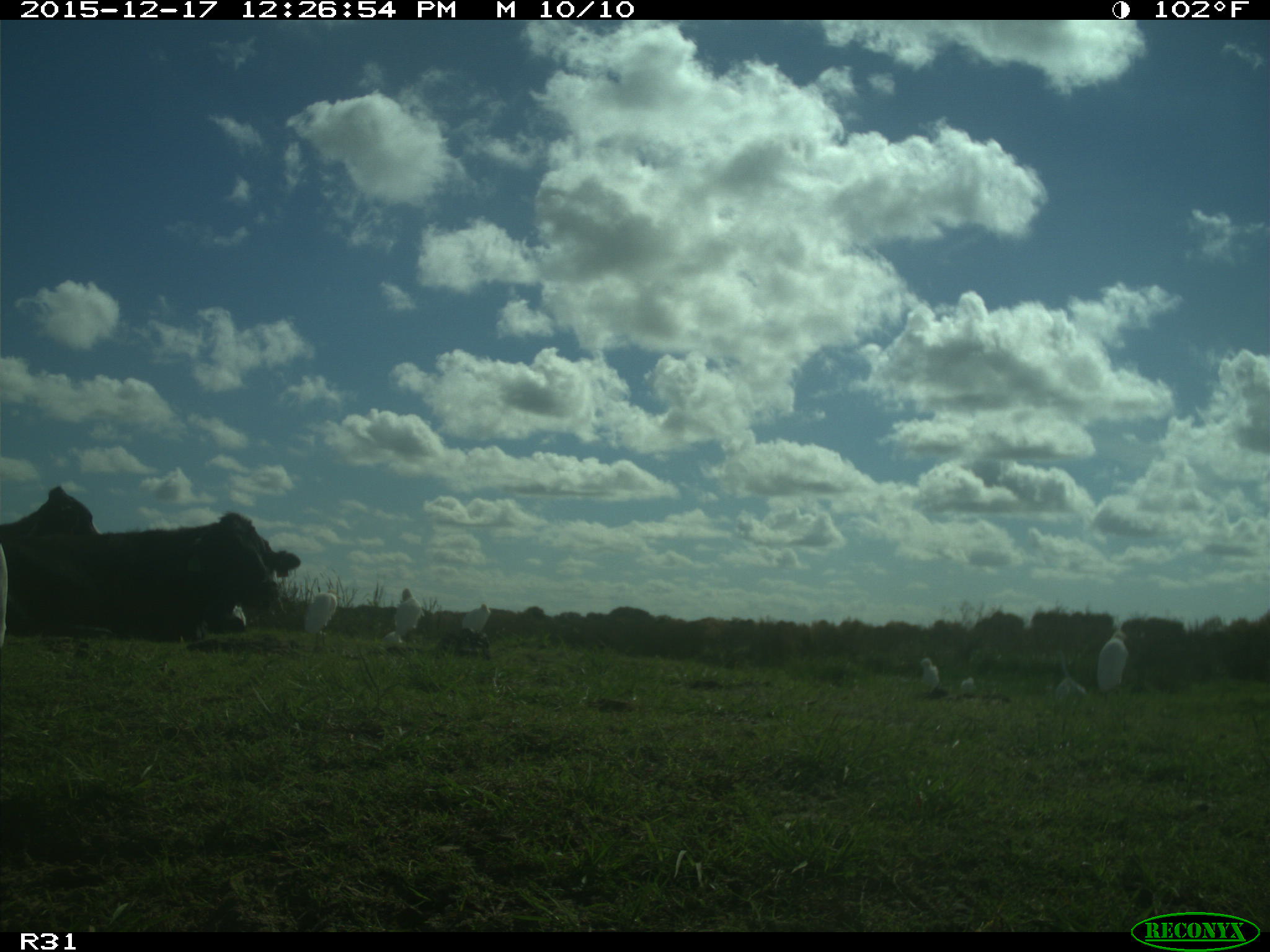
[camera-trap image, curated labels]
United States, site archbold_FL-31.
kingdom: Animalia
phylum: Chordata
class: Mammalia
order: Artiodactyla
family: Bovidae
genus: Bos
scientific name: Bos taurus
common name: domestic cow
Bos taurus (domestic cow).